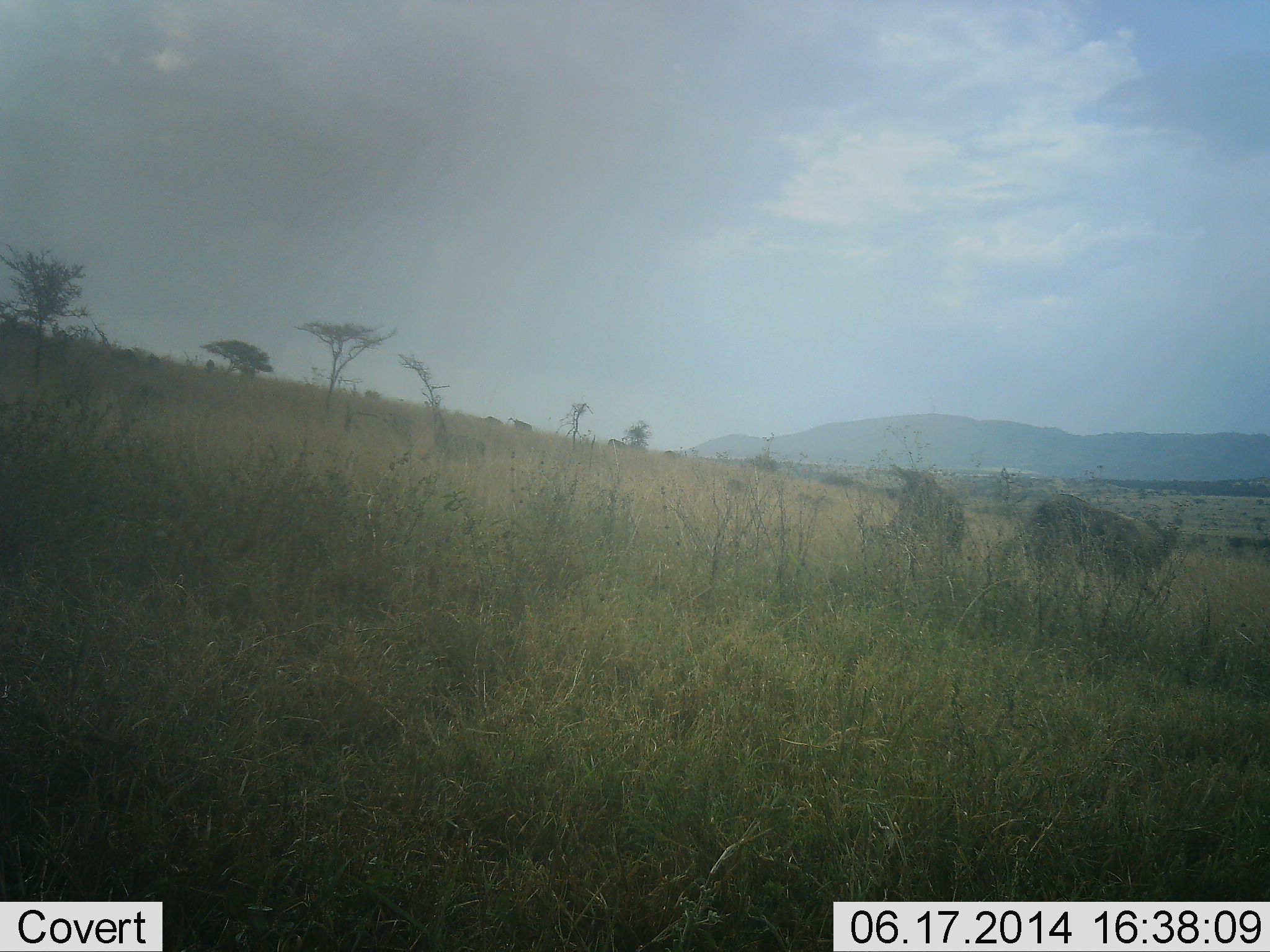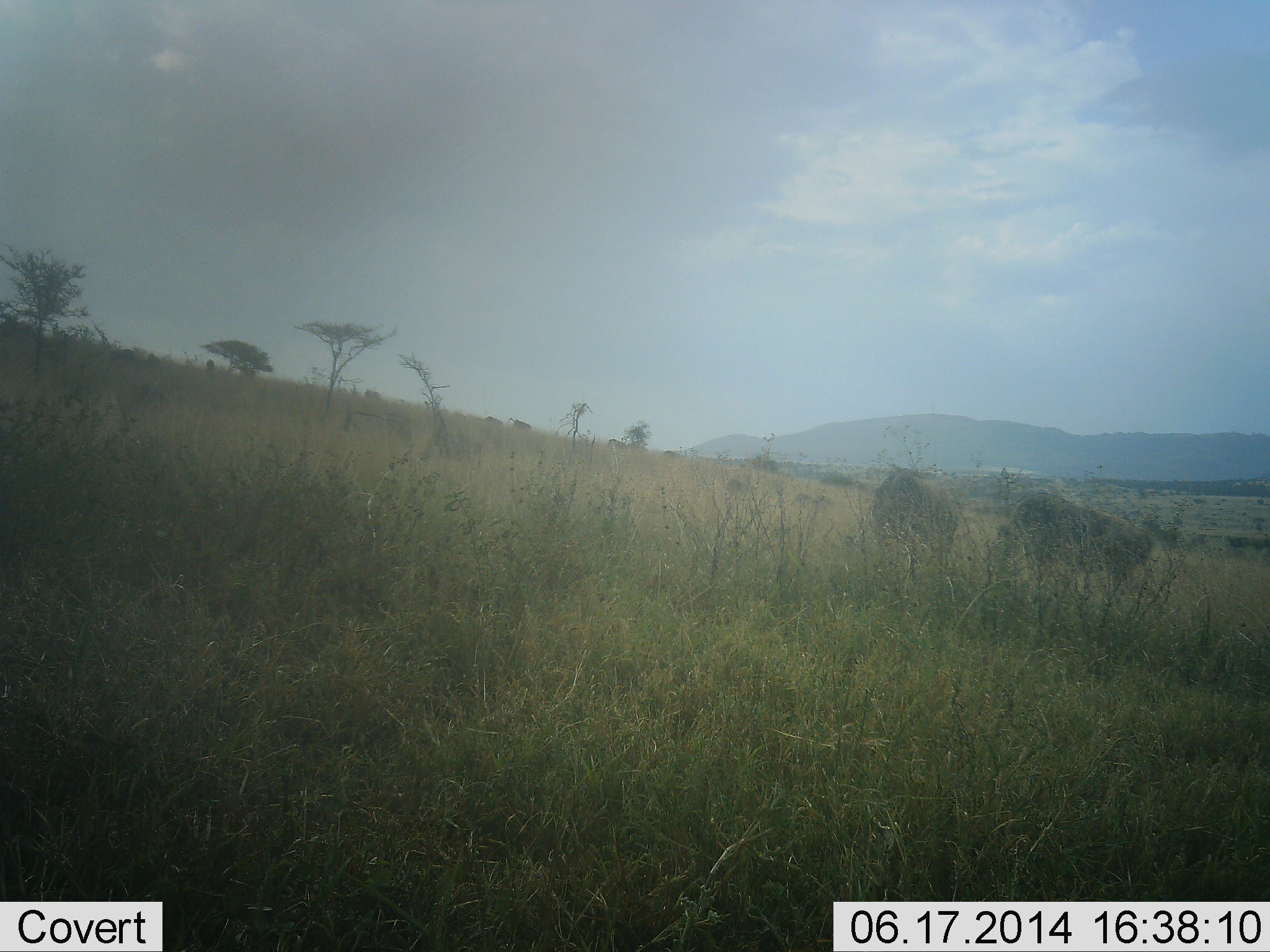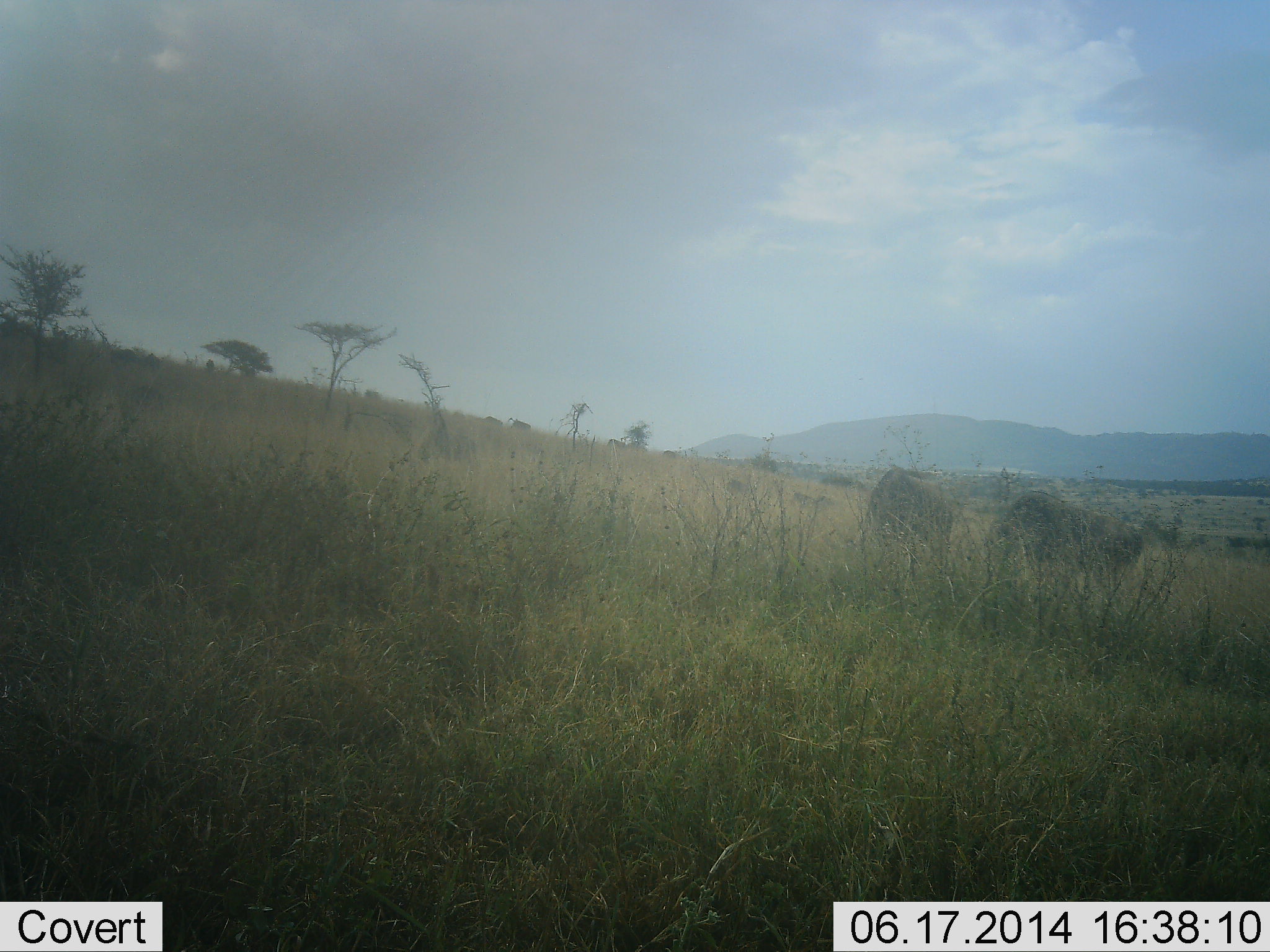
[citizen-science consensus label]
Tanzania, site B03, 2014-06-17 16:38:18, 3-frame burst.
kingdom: Animalia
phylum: Chordata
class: Mammalia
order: Artiodactyla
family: Bovidae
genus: Connochaetes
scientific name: Connochaetes taurinus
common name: blue wildebeest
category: wildebeest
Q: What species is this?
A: Wildebeest (blue wildebeest) (Connochaetes taurinus).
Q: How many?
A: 2.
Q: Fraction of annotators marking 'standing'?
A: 20%.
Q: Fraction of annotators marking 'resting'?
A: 0%.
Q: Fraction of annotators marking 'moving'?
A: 20%.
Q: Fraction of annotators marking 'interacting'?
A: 0%.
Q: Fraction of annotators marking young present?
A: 0%.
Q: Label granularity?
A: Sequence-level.